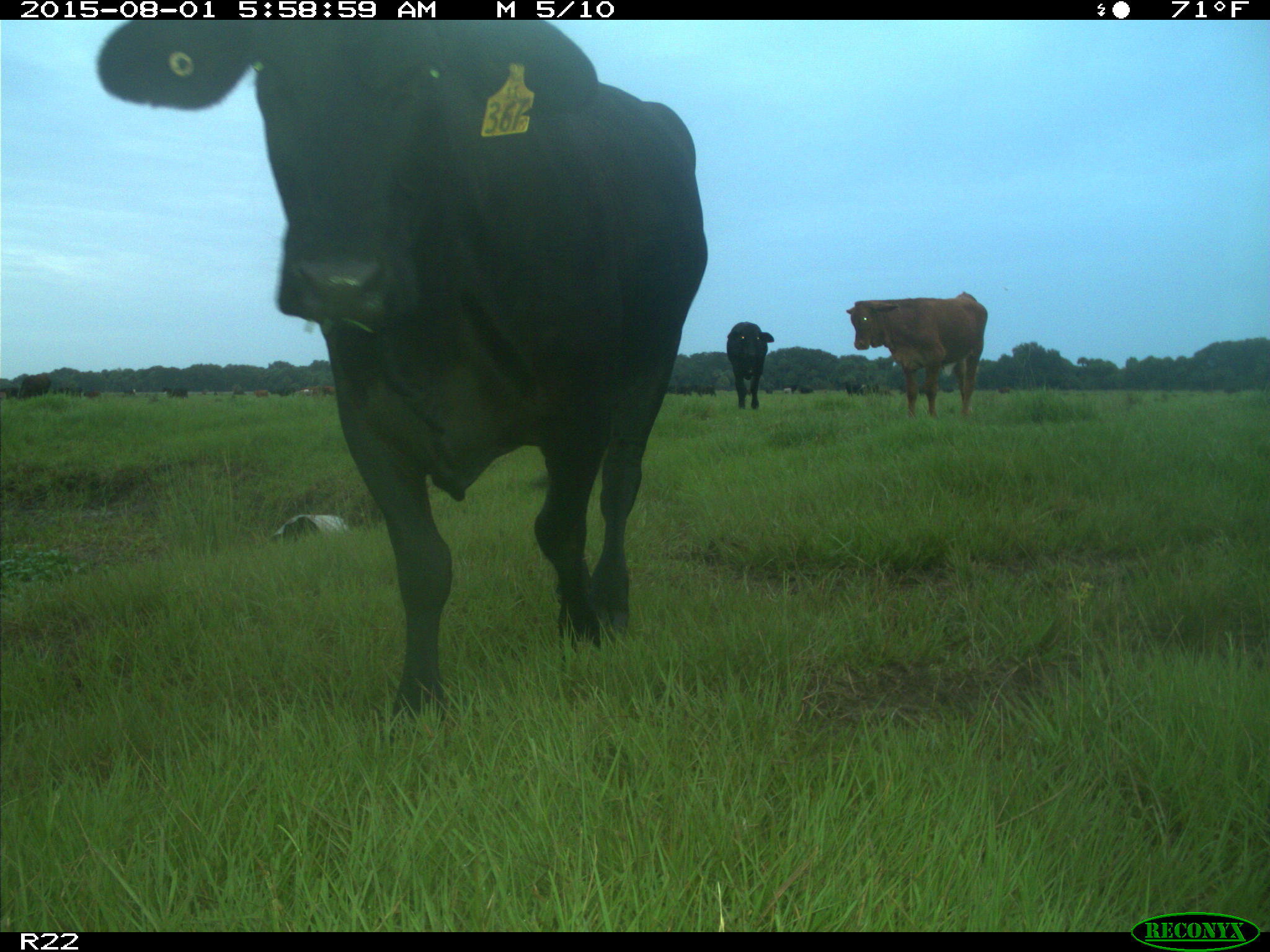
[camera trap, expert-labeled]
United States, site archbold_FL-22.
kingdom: Animalia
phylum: Chordata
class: Mammalia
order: Artiodactyla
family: Bovidae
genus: Bos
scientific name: Bos taurus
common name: domestic cow